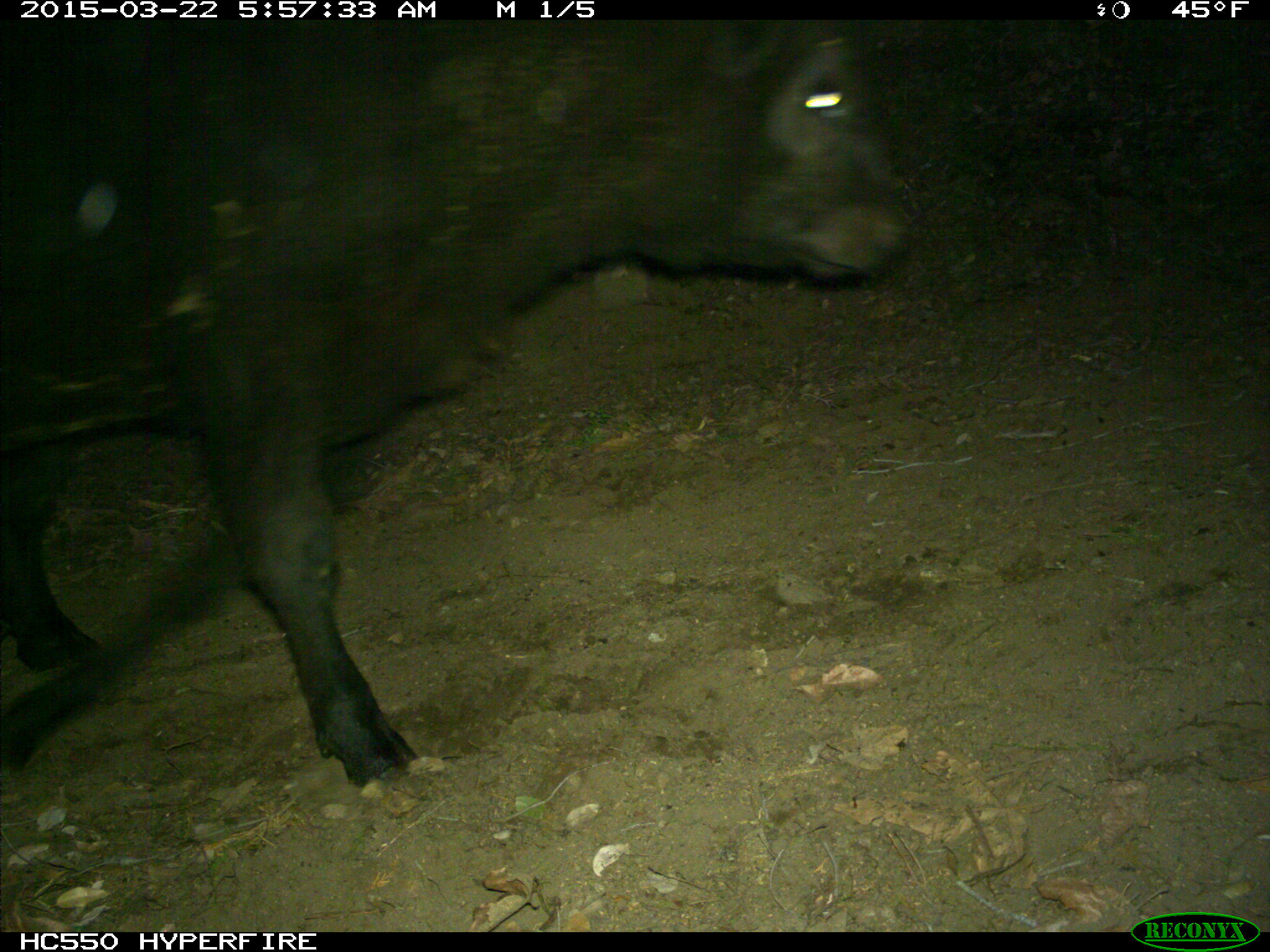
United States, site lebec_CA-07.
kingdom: Animalia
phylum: Chordata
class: Mammalia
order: Artiodactyla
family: Bovidae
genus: Bos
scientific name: Bos taurus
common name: domestic cow